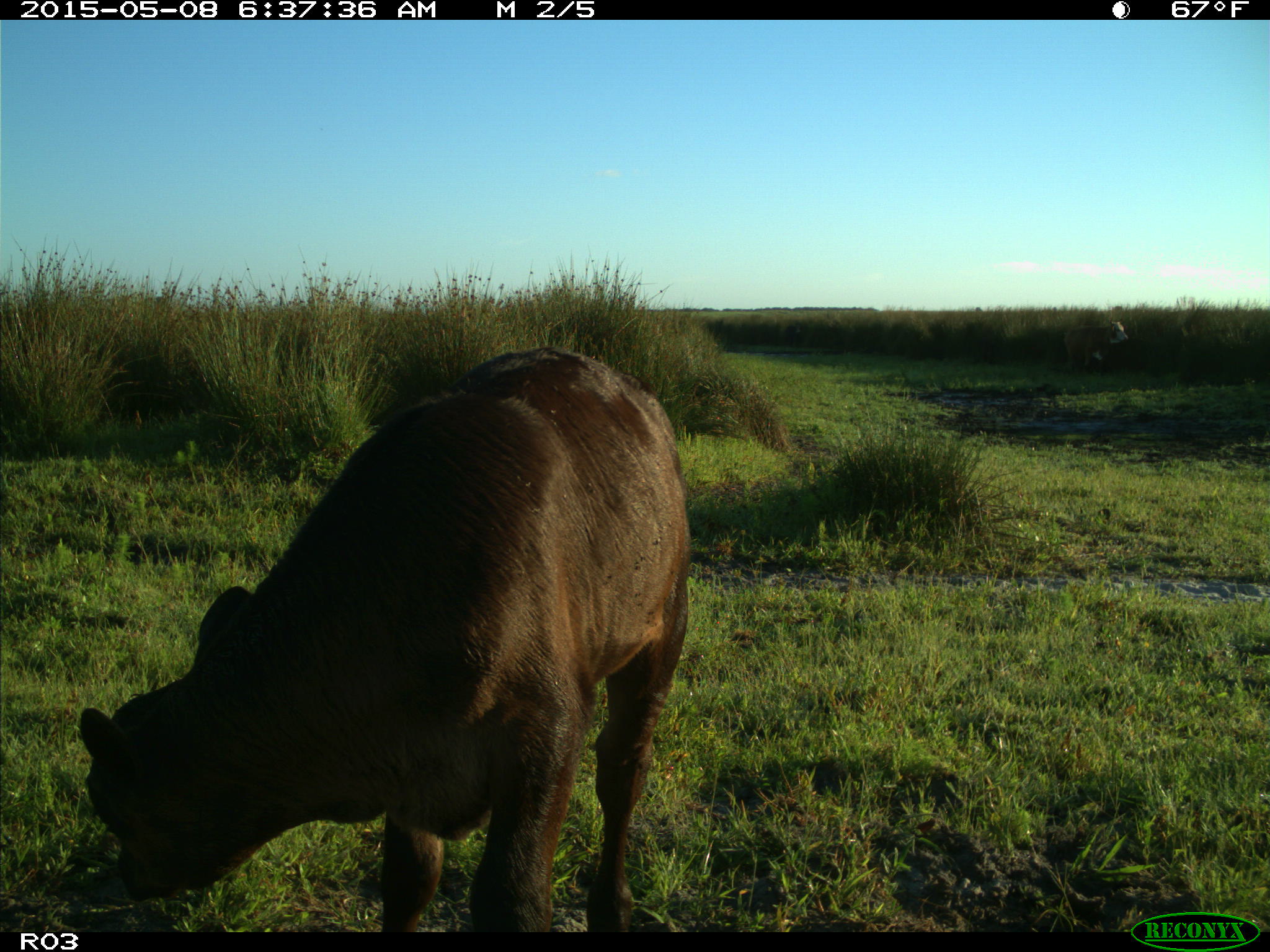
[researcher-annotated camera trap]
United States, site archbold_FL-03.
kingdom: Animalia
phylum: Chordata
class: Mammalia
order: Artiodactyla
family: Bovidae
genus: Bos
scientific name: Bos taurus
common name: domestic cow